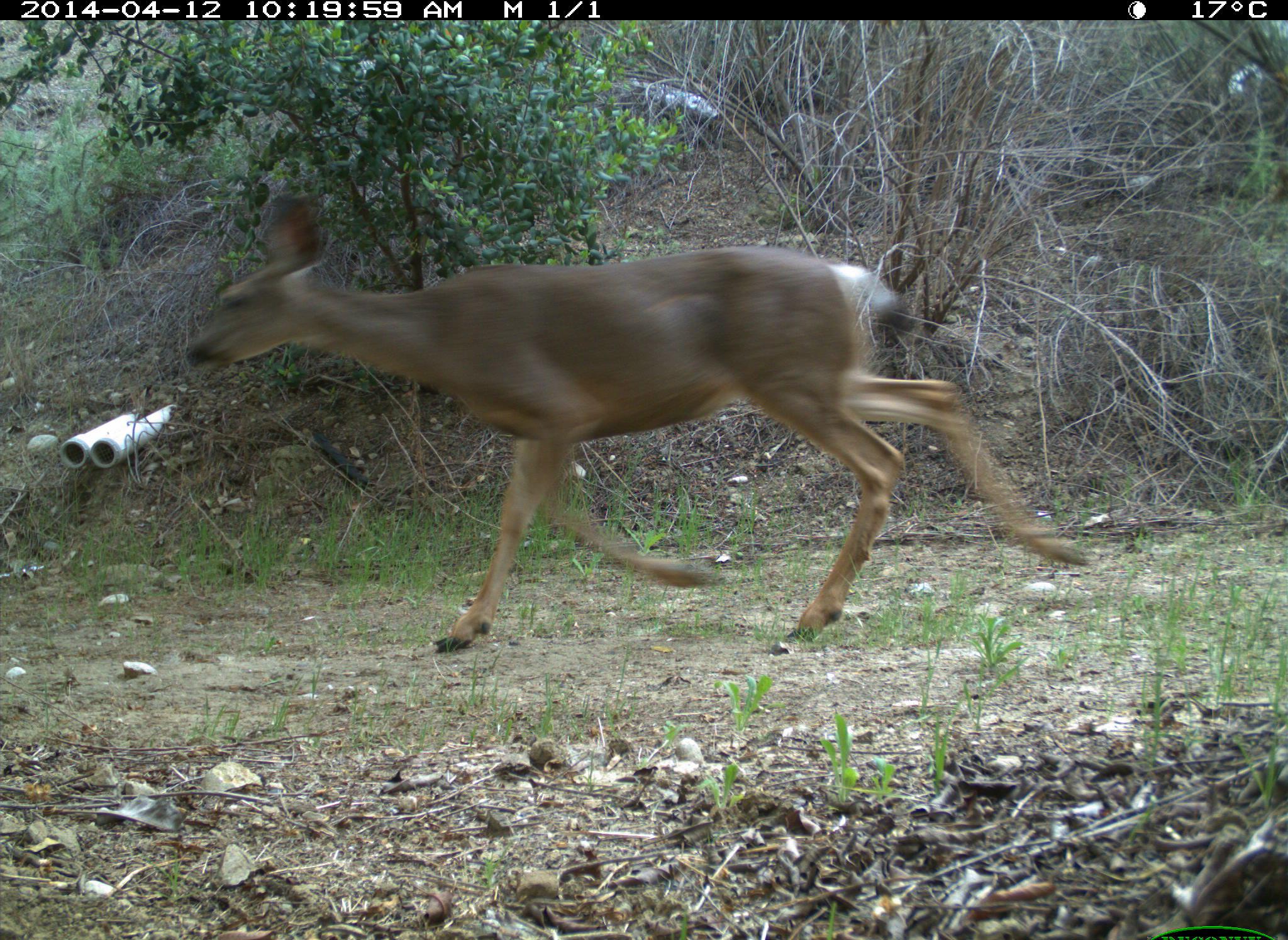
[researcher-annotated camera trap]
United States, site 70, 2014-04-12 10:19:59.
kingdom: Animalia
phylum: Chordata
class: Mammalia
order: Artiodactyla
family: Cervidae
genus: Odocoileus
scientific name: Odocoileus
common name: deer